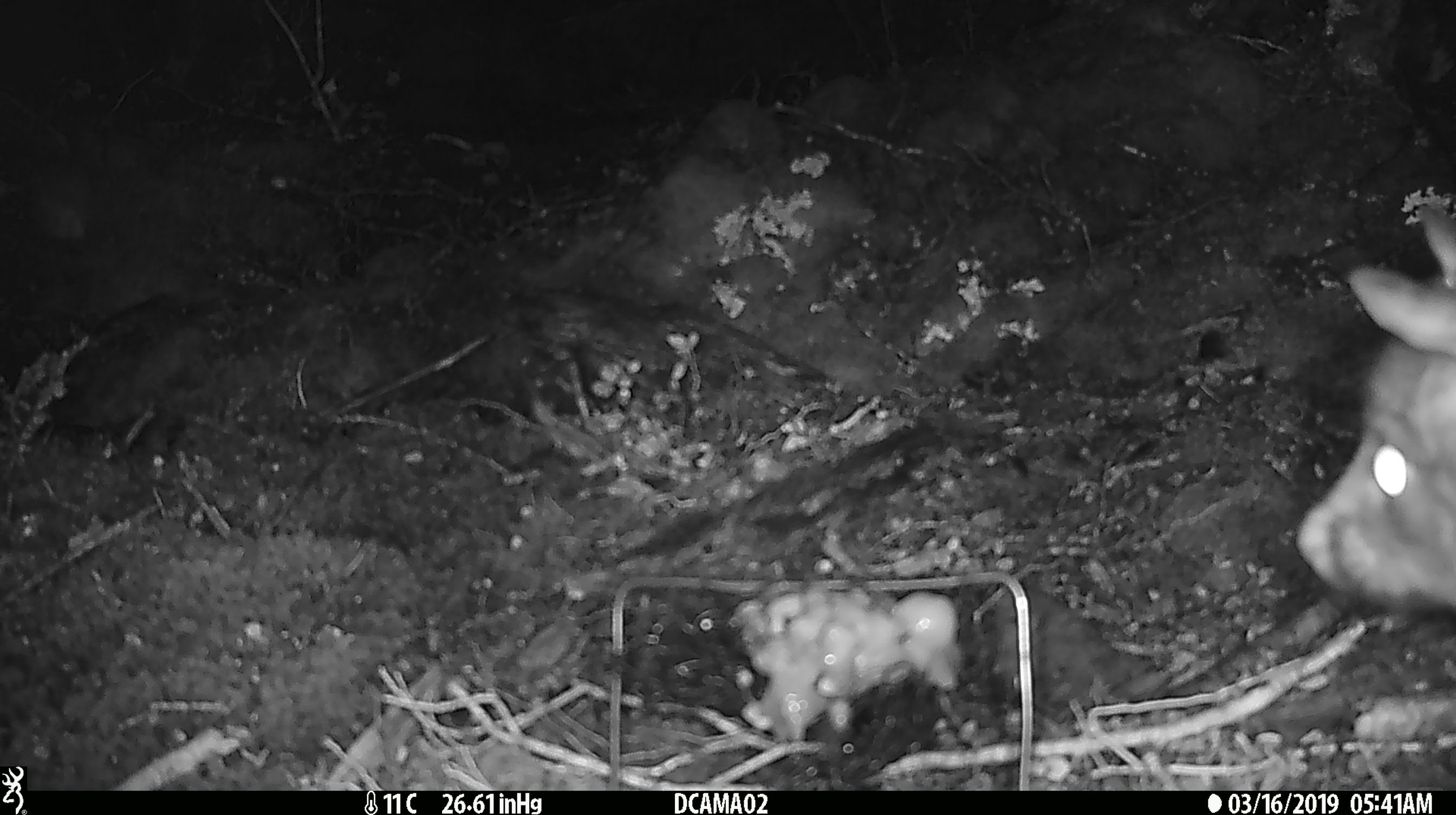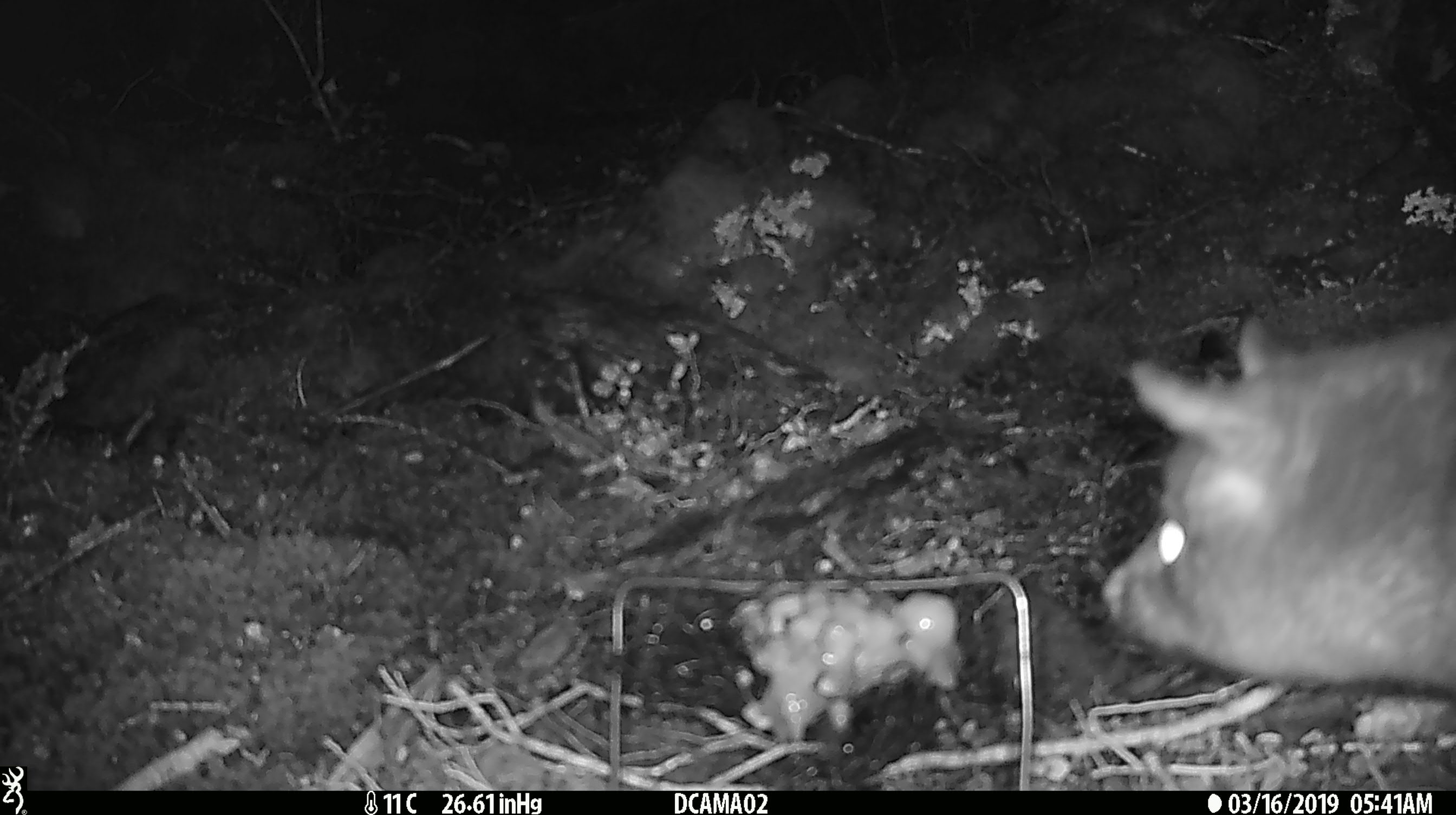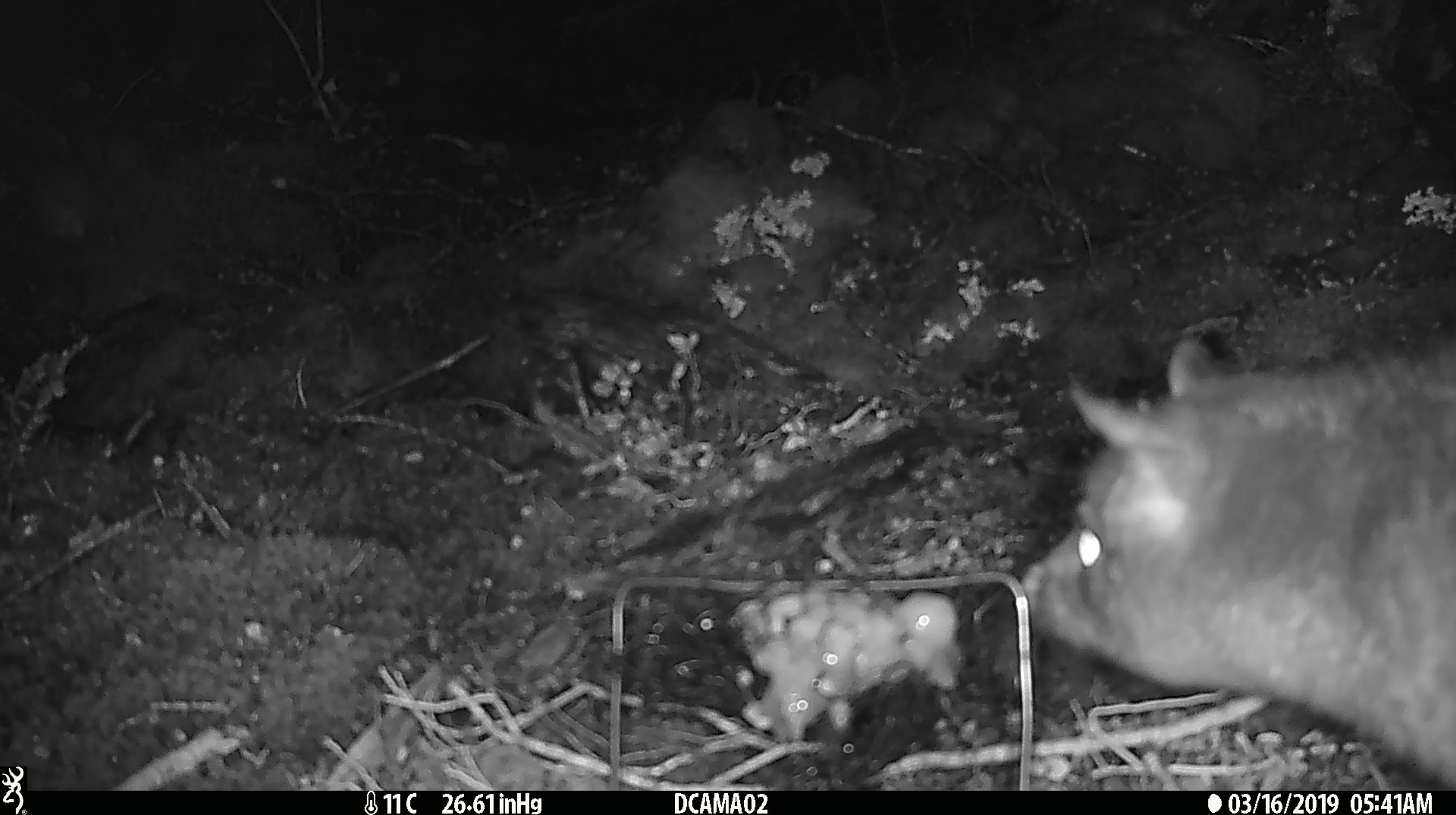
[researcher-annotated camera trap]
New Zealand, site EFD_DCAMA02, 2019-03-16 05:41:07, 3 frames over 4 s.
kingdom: Animalia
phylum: Chordata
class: Mammalia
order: Diprotodontia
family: Phalangeridae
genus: Trichosurus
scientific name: Trichosurus vulpecula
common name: common brushtail possum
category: possum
Possum (common brushtail possum) (Trichosurus vulpecula).